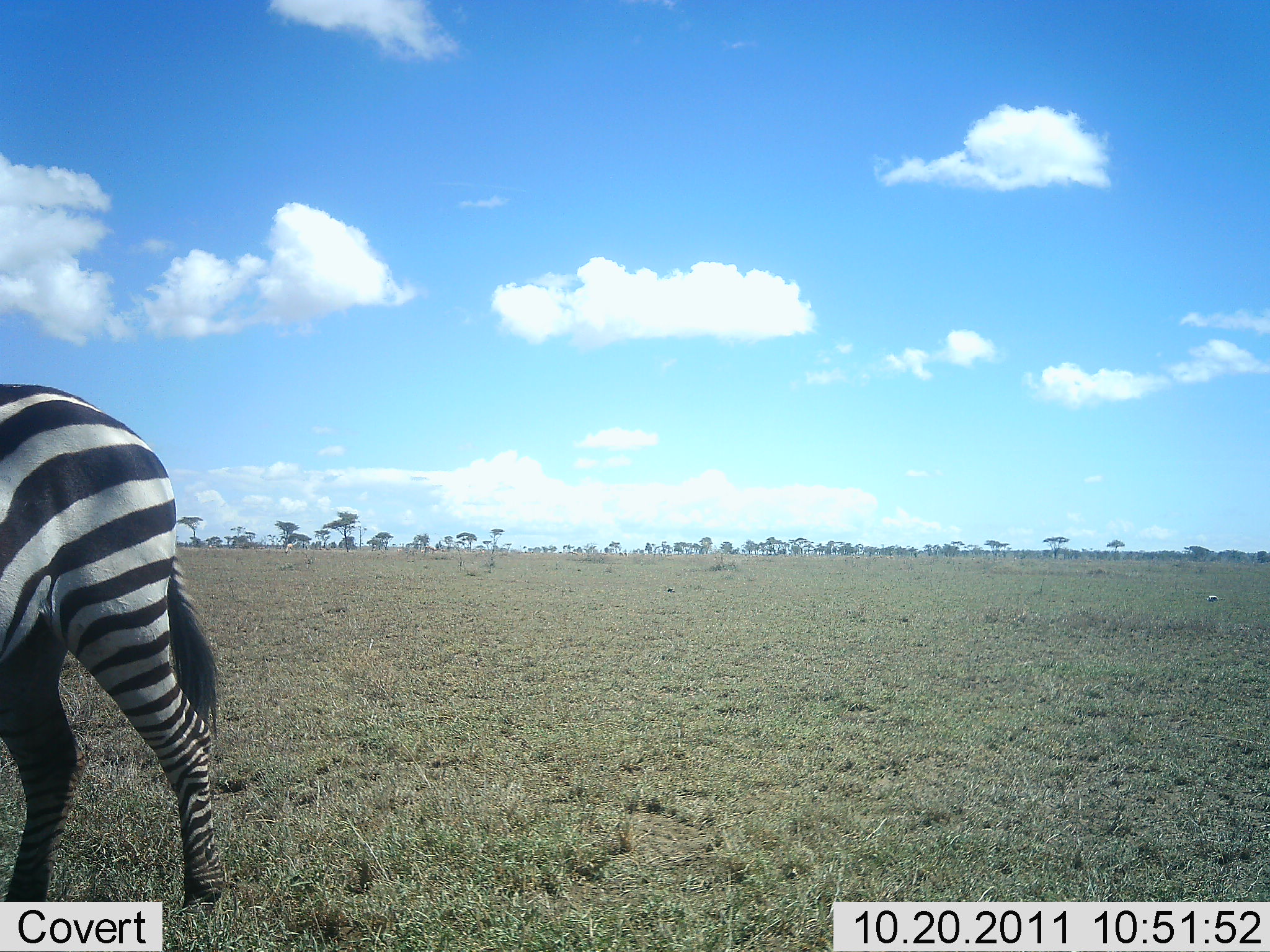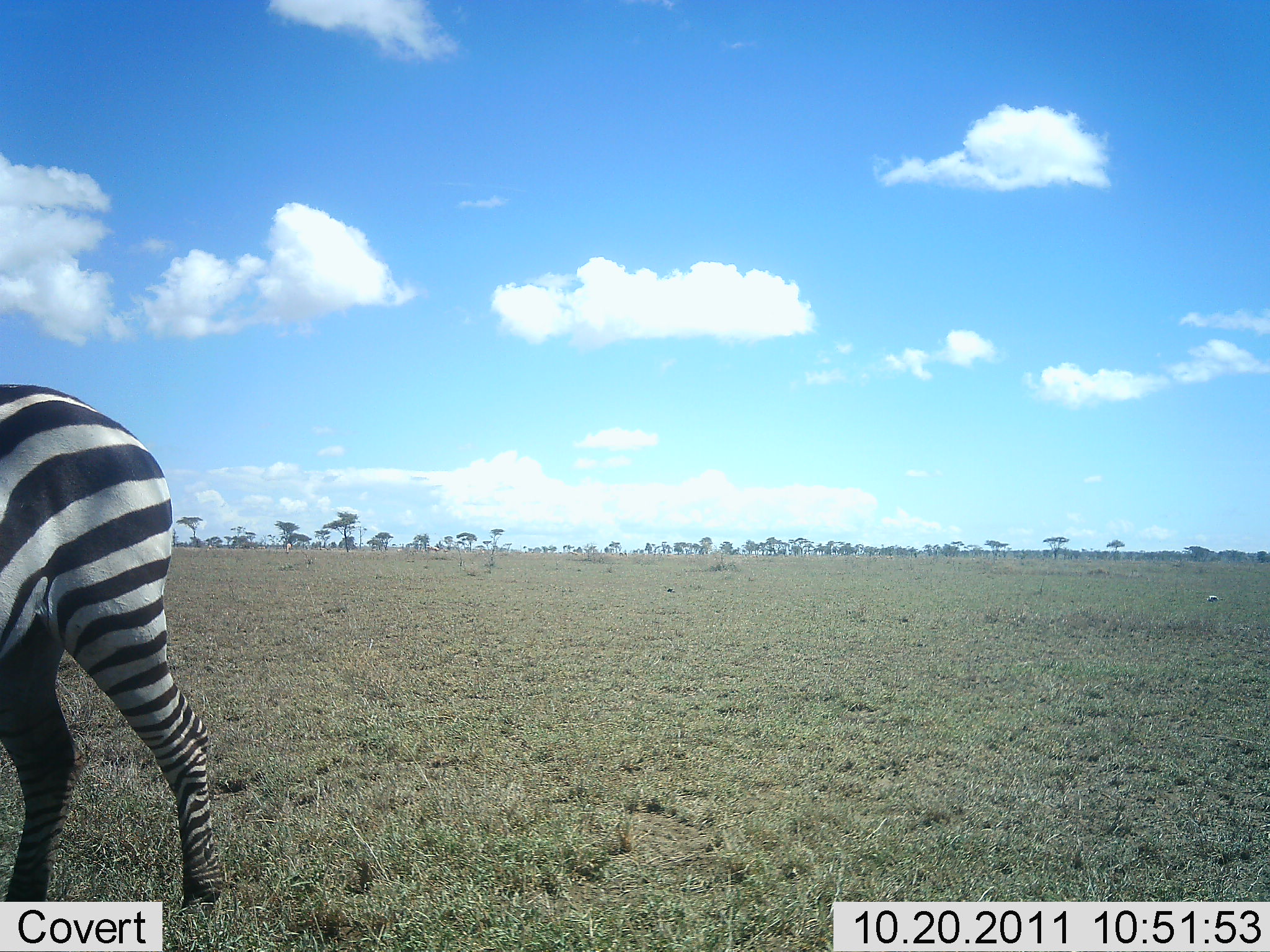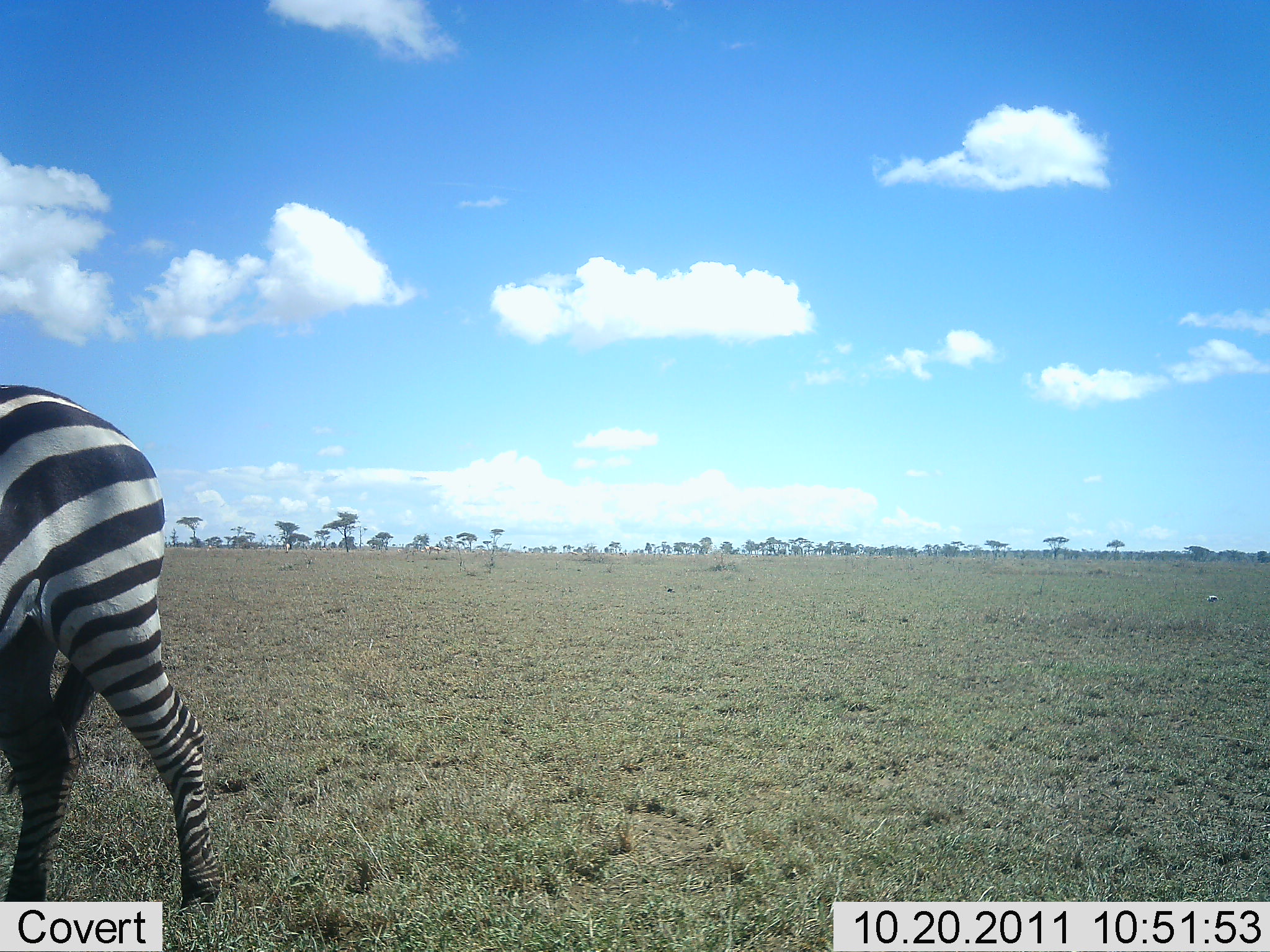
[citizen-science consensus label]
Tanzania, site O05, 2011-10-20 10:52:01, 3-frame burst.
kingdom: Animalia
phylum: Chordata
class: Mammalia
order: Perissodactyla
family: Equidae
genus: Equus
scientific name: Equus quagga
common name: plains zebra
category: zebra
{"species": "zebra (plains zebra) (Equus quagga)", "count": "1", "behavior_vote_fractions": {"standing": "92%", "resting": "8%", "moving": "0%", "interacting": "0%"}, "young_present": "0%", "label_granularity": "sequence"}